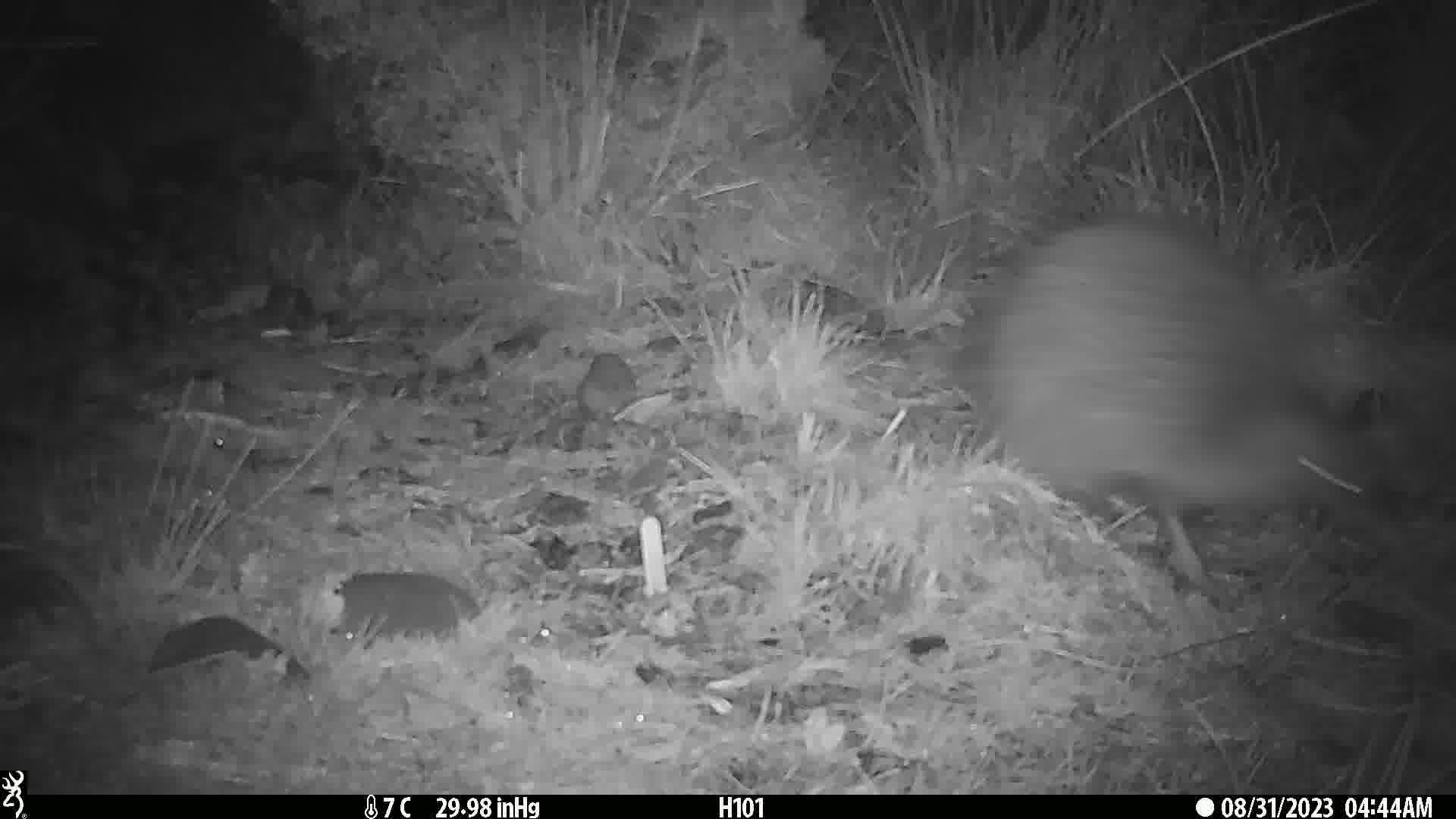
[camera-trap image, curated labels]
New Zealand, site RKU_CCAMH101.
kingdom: Animalia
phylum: Chordata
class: Aves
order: Apterygiformes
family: Apterygidae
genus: Apteryx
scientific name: Apteryx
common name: kiwi